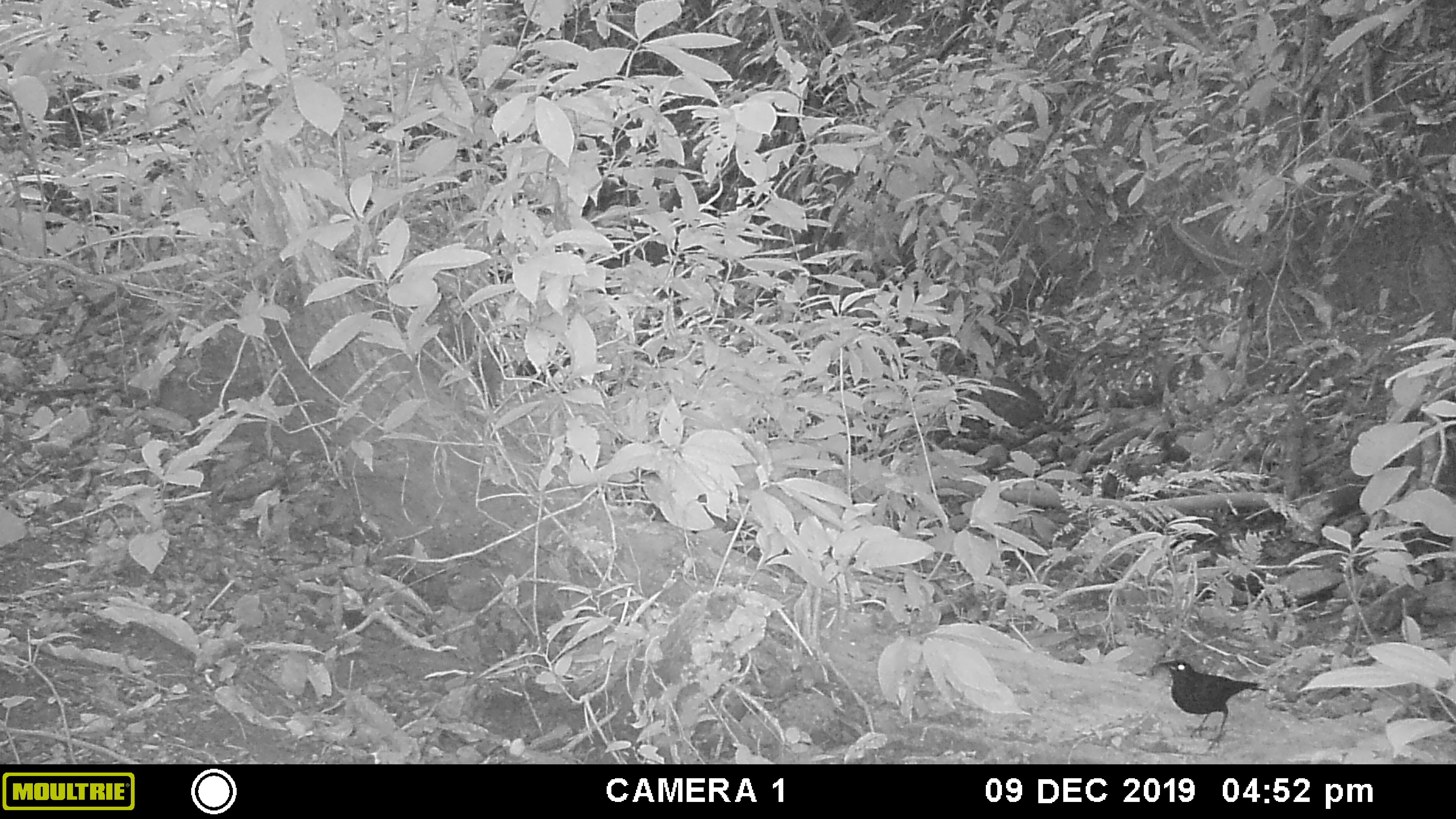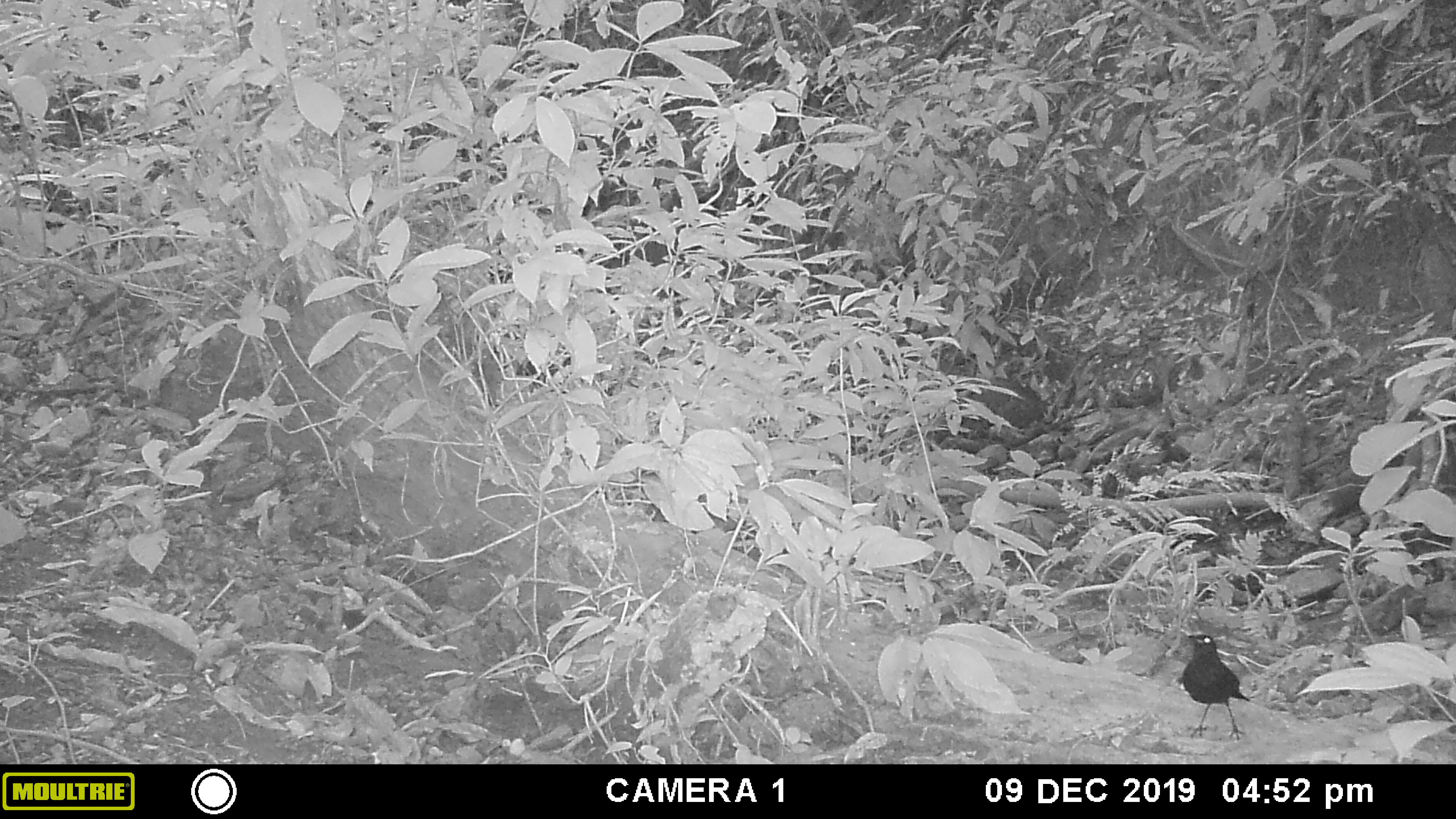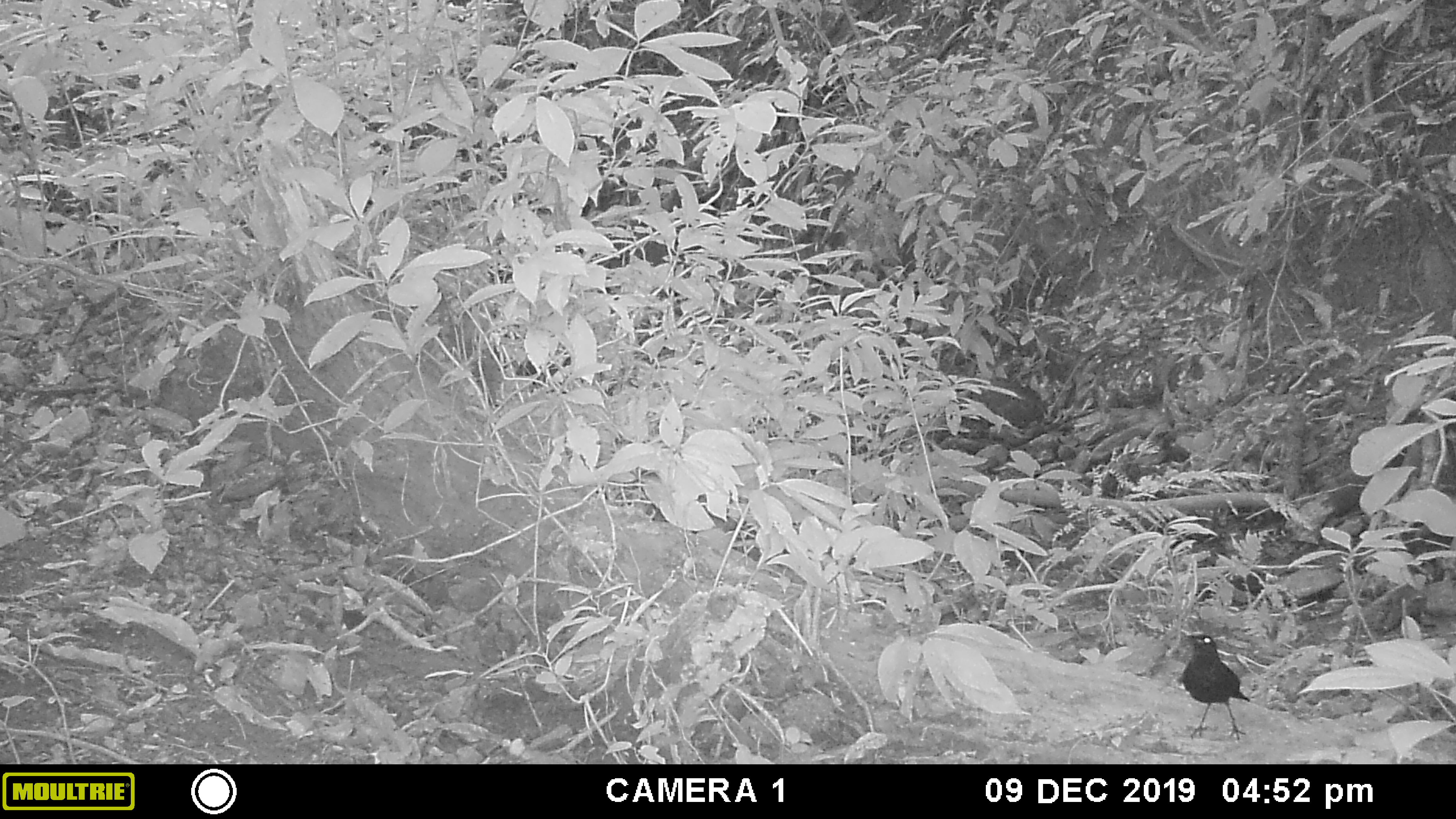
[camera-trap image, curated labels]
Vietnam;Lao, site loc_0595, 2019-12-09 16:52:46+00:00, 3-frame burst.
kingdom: Animalia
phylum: Chordata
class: Aves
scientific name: Aves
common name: bird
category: unidentified bird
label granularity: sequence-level